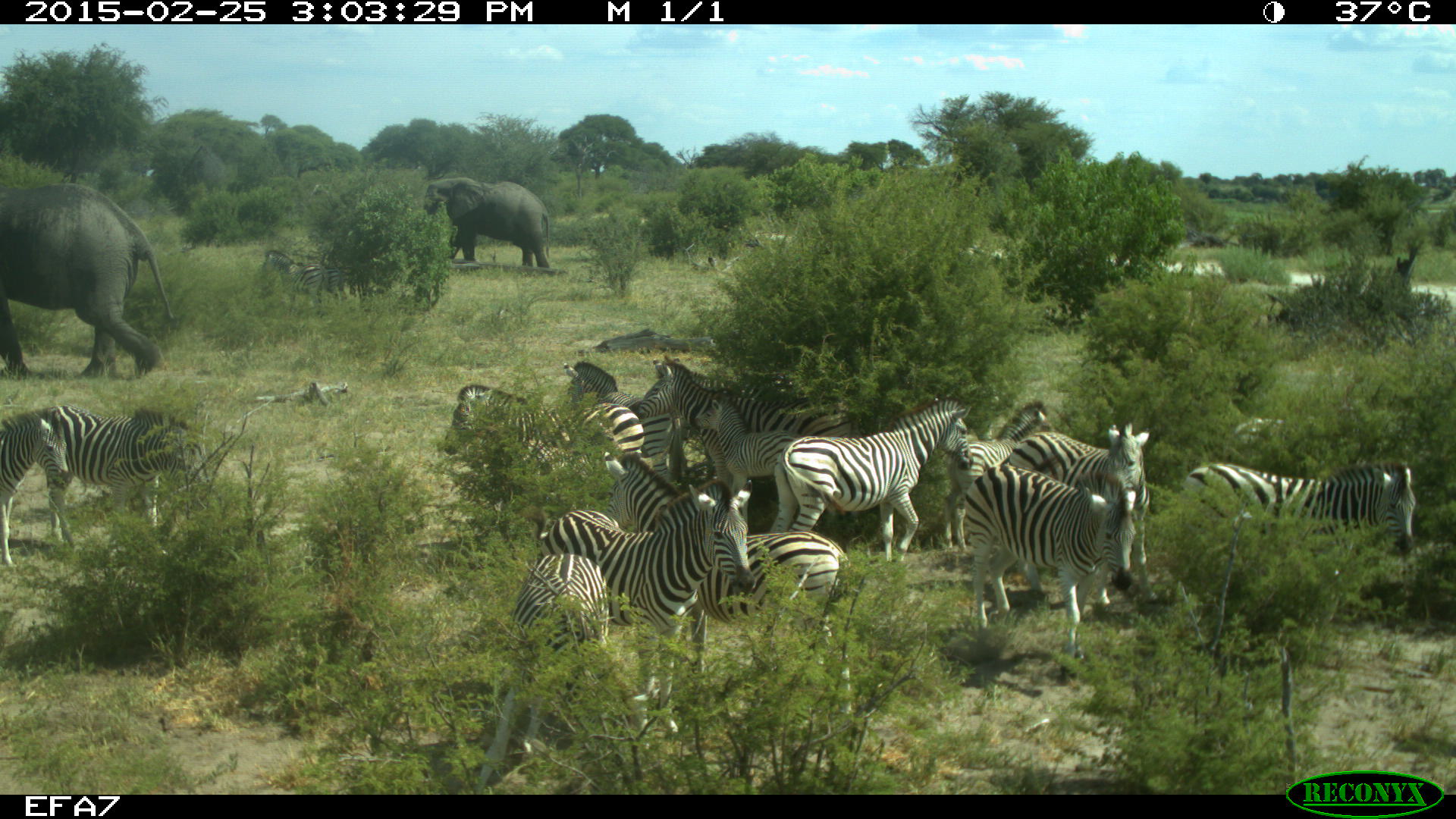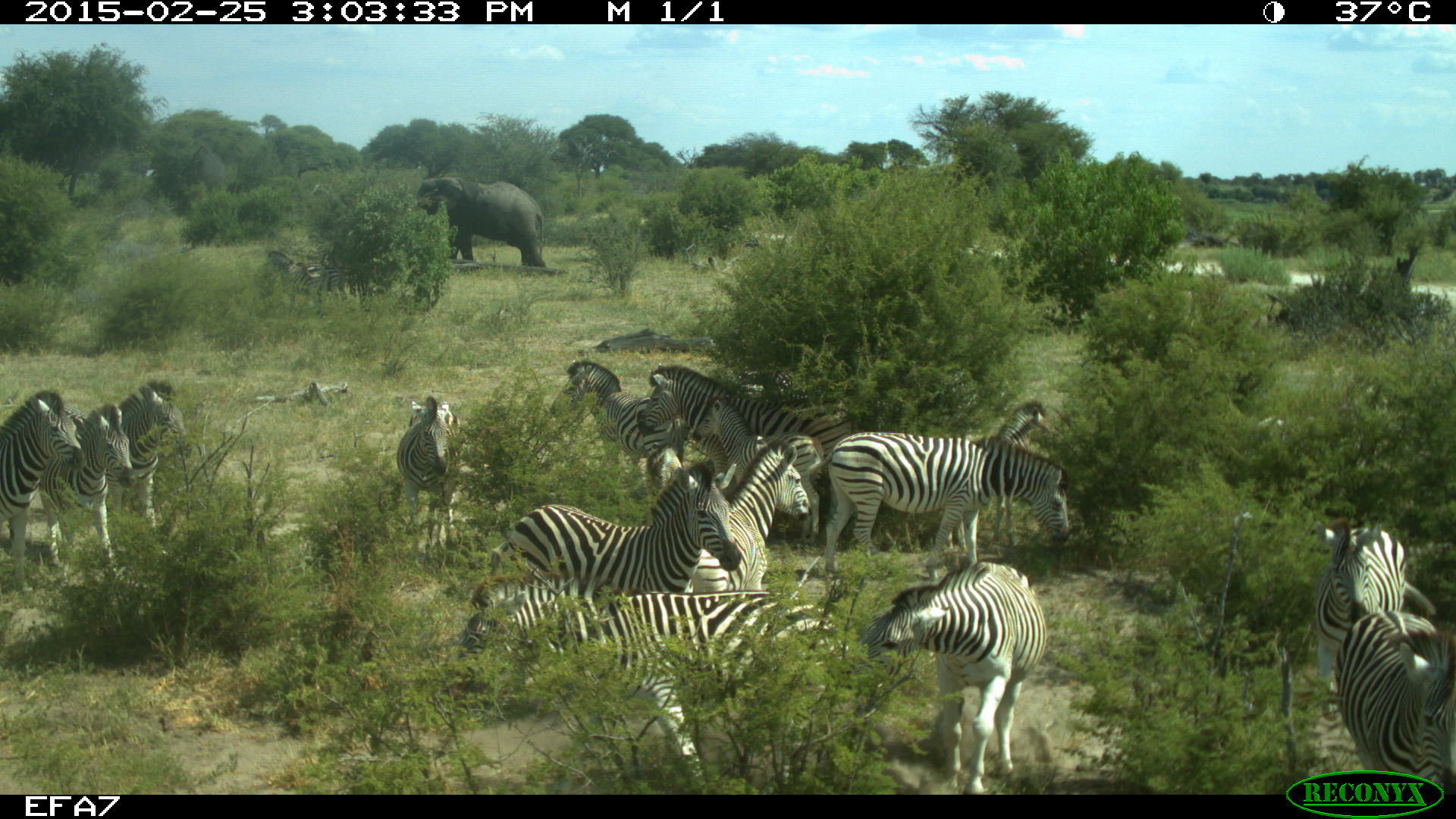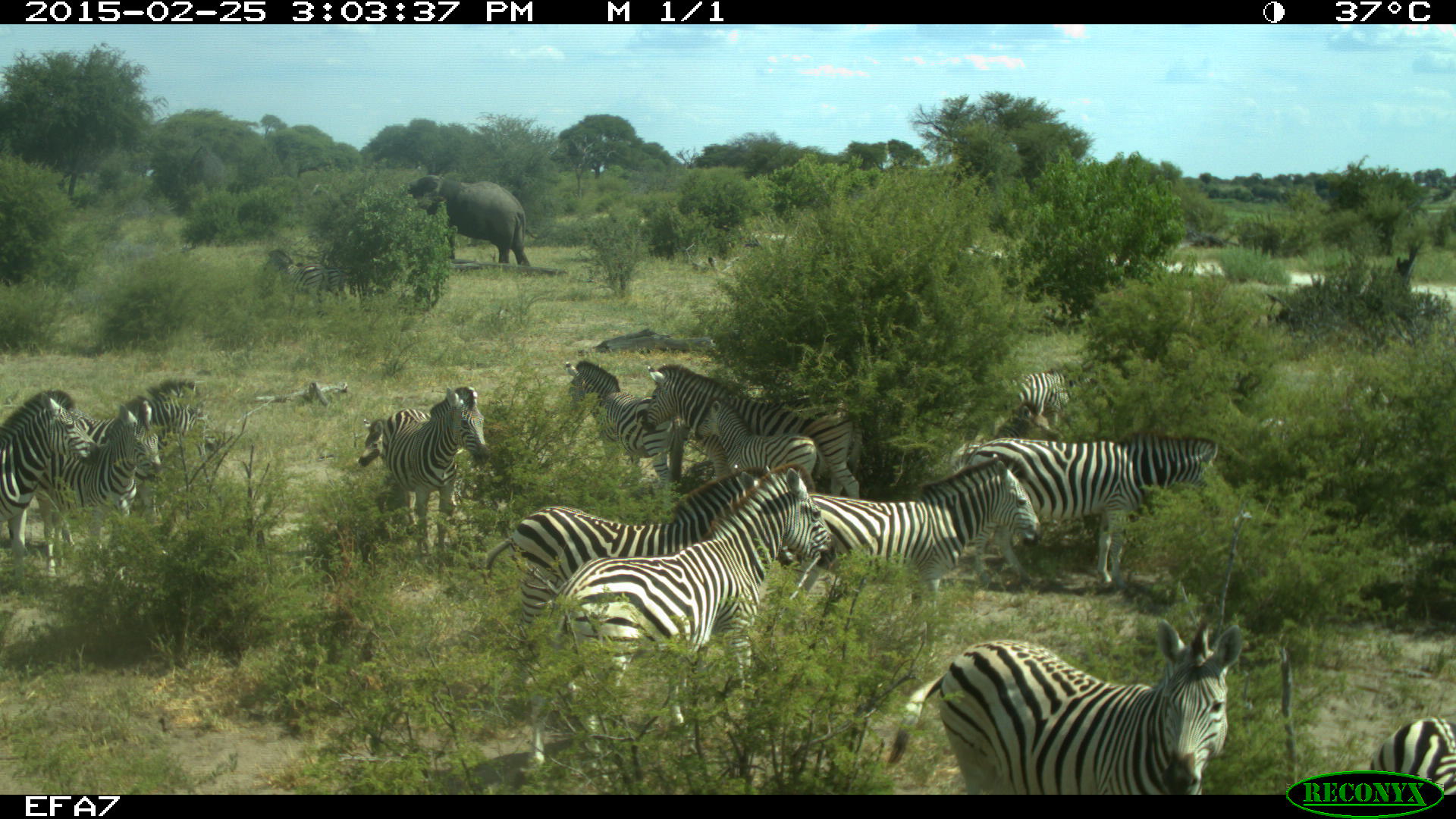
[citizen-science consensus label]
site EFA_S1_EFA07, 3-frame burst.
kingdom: Animalia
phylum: Chordata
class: Mammalia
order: Proboscidea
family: Elephantidae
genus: Loxodonta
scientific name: Loxodonta africana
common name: african bush elephant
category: elephant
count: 2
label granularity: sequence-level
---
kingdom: Animalia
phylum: Chordata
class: Mammalia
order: Perissodactyla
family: Equidae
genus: Equus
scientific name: Equus quagga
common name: plains zebra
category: zebraplains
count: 11-50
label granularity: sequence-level